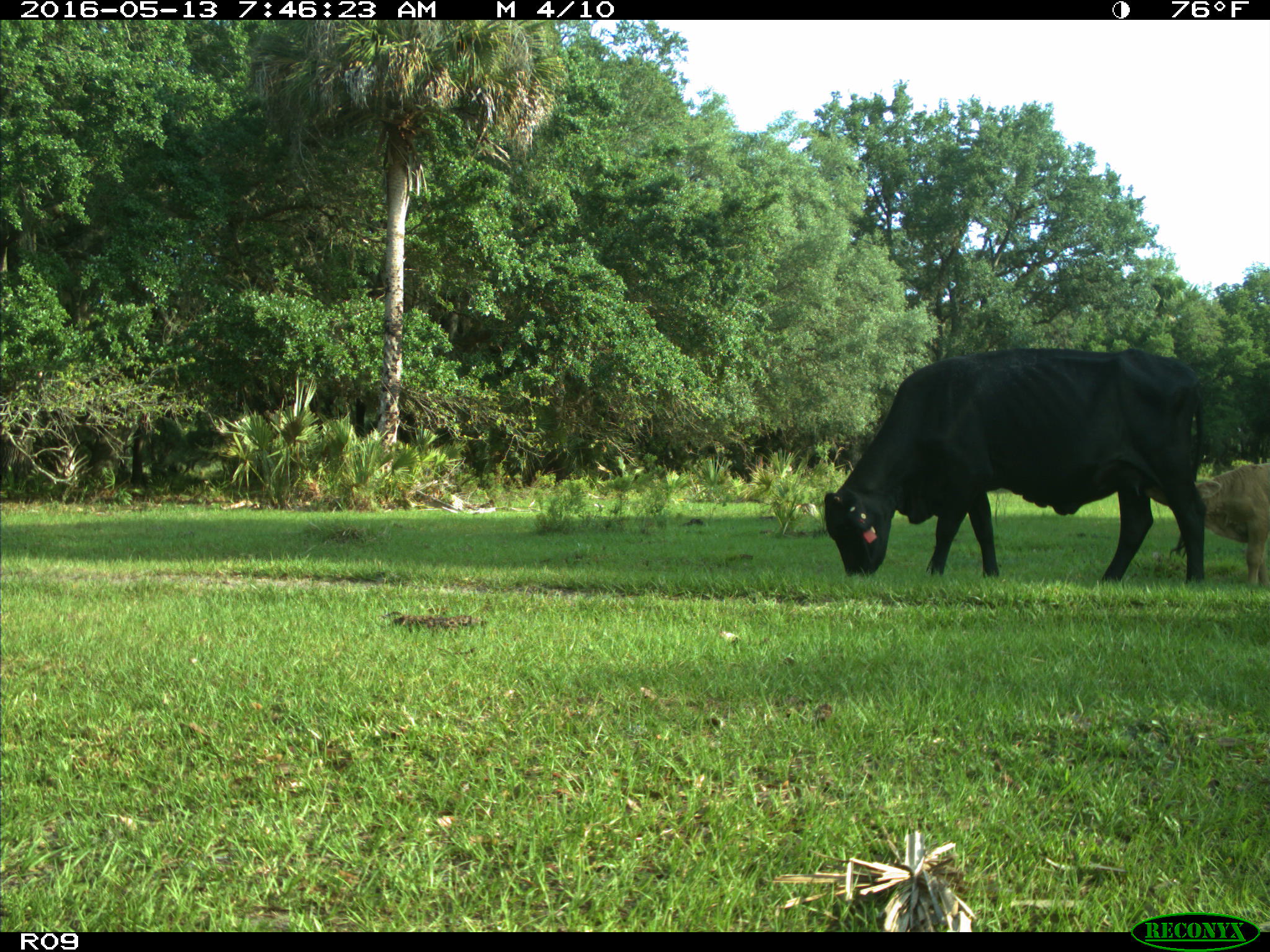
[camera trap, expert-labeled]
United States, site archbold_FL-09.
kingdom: Animalia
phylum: Chordata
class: Mammalia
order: Artiodactyla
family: Bovidae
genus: Bos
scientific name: Bos taurus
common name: domestic cow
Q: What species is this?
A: Bos taurus (domestic cow).